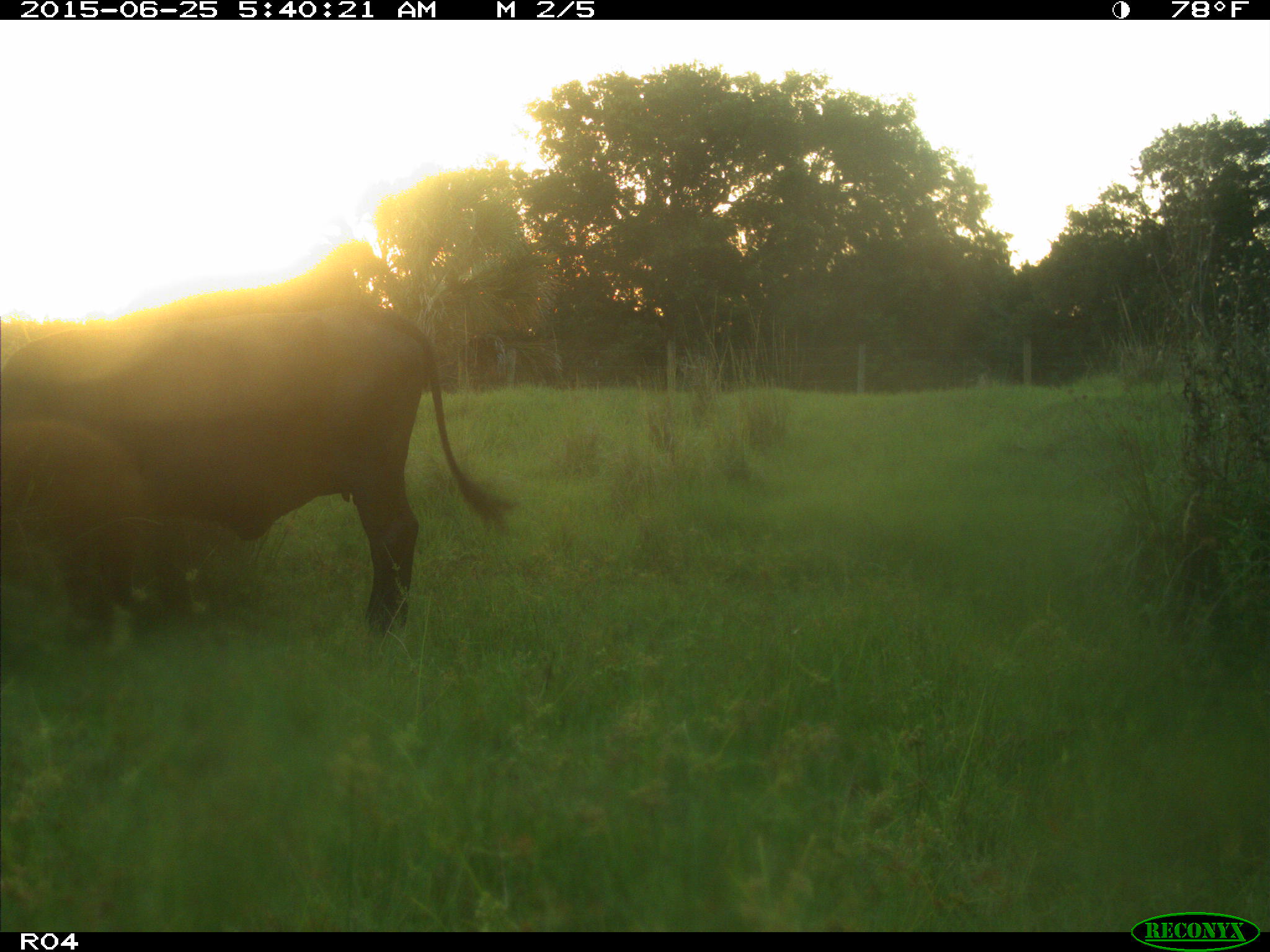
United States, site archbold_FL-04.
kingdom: Animalia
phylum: Chordata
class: Mammalia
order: Artiodactyla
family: Bovidae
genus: Bos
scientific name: Bos taurus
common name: domestic cow